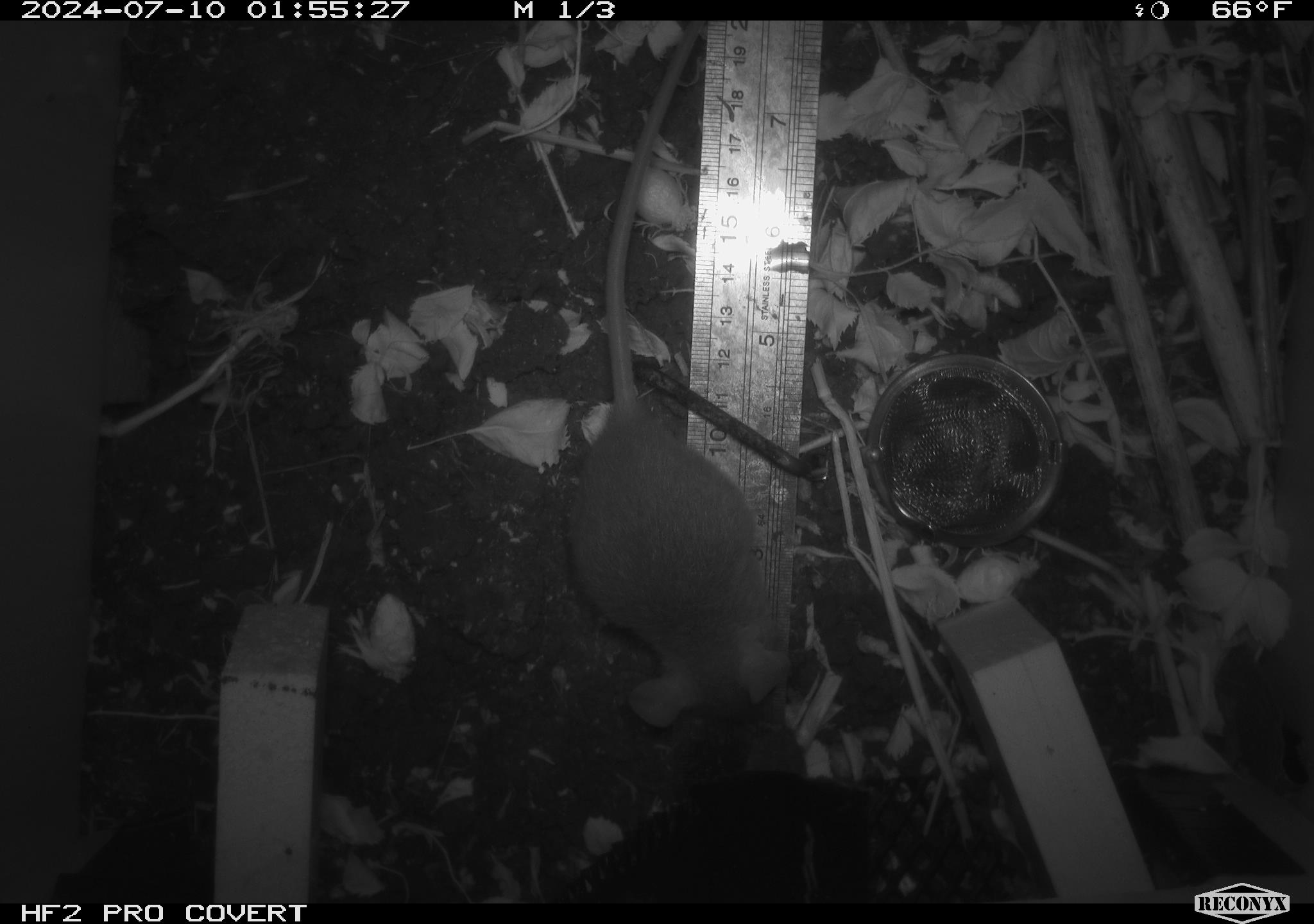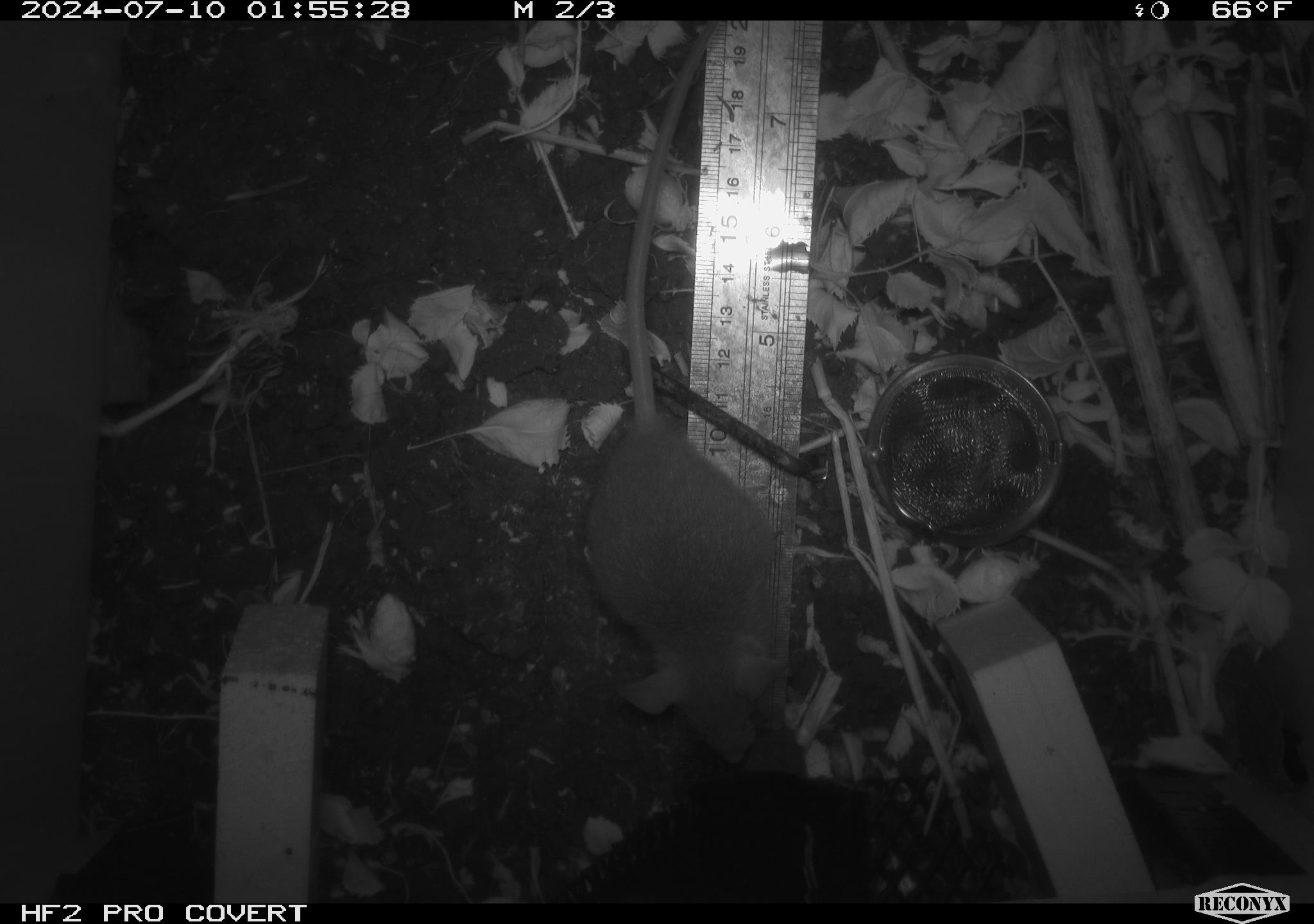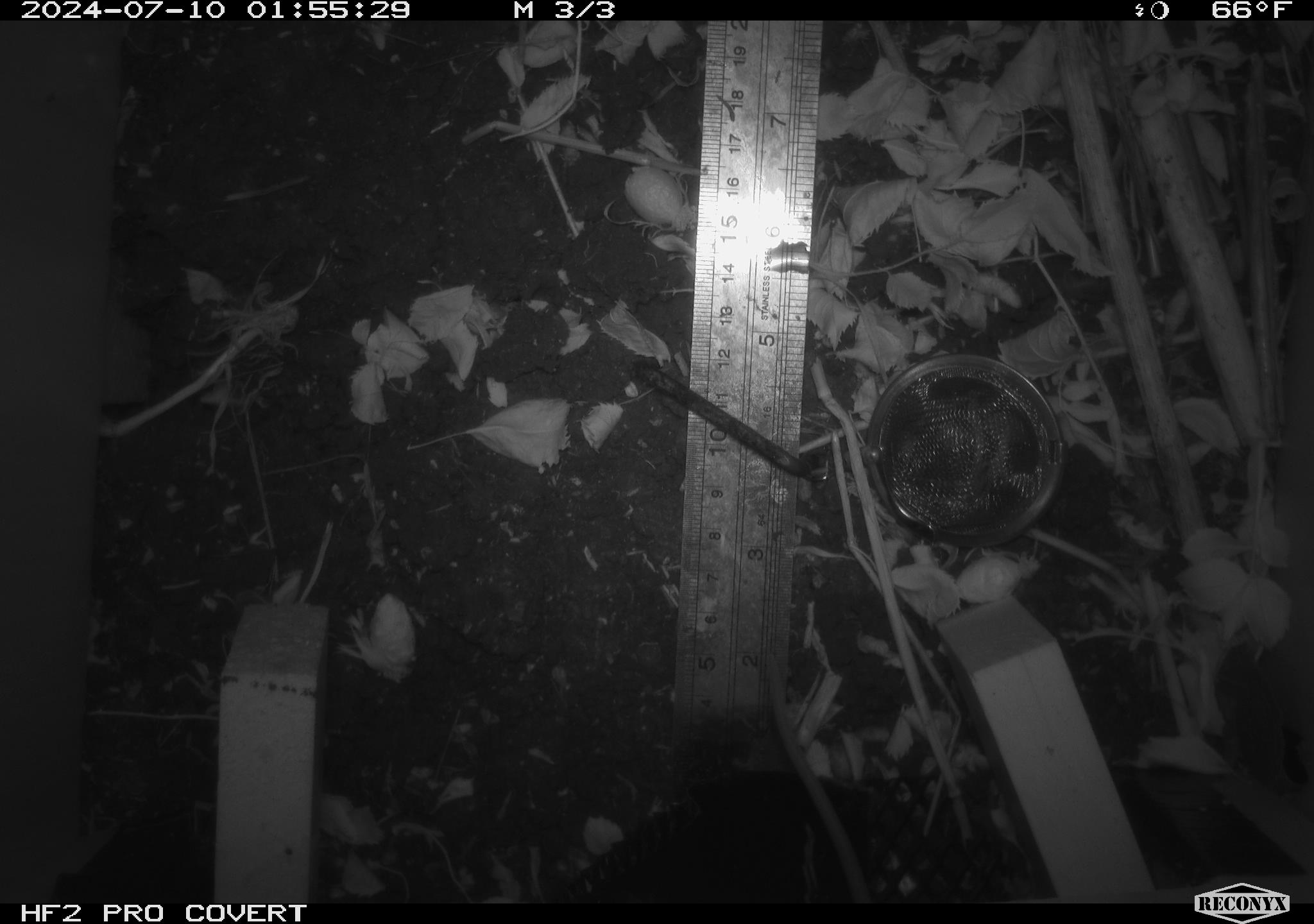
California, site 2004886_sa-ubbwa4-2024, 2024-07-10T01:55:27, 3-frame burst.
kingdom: Animalia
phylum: Chordata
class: Mammalia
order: Rodentia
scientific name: Rodentia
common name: woodrat or rat or mouse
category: woodrat or rat or mouse species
Woodrat or rat or mouse species (woodrat or rat or mouse) (Rodentia).